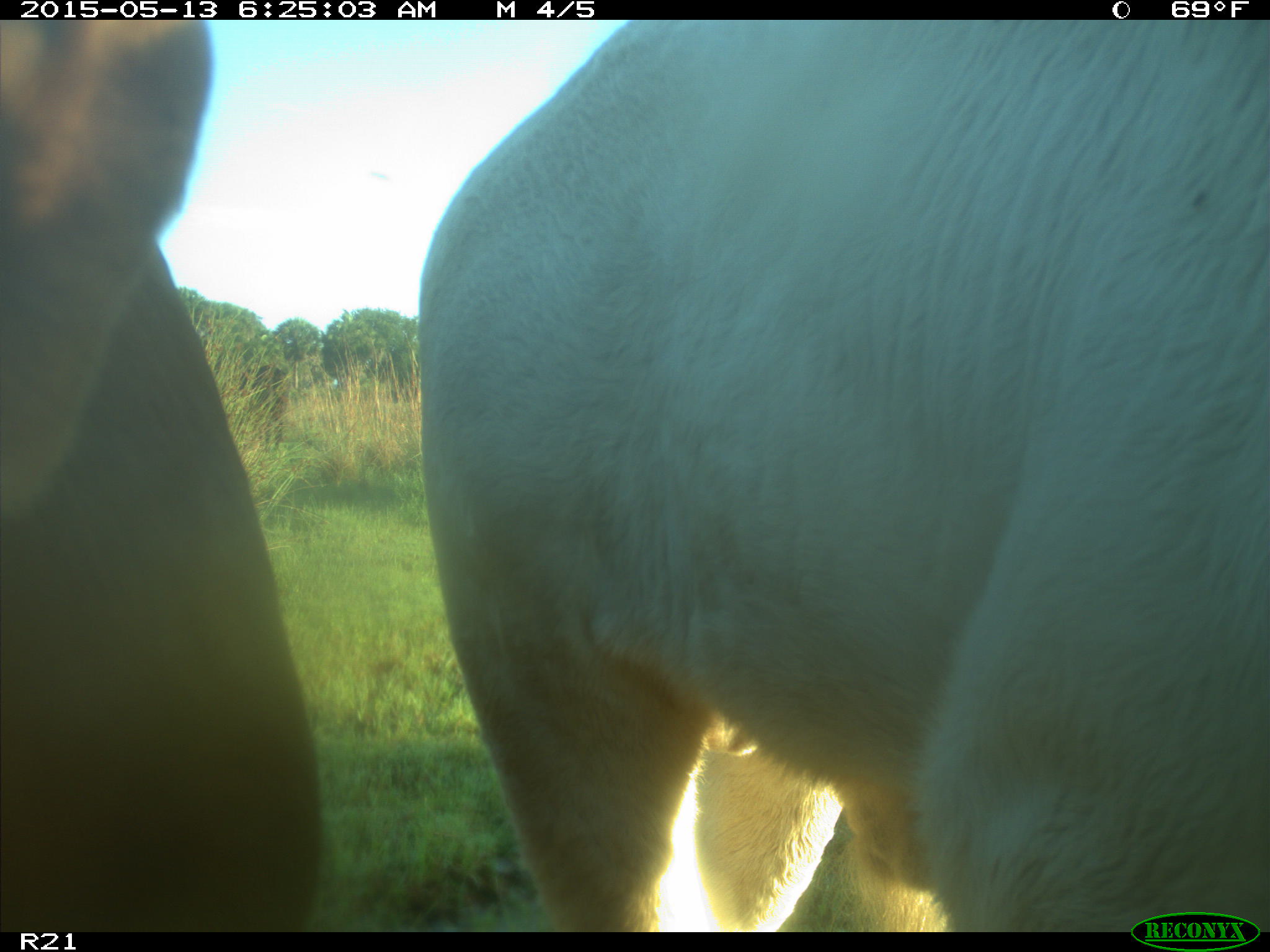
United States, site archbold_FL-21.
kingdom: Animalia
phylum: Chordata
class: Mammalia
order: Artiodactyla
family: Bovidae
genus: Bos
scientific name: Bos taurus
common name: domestic cow